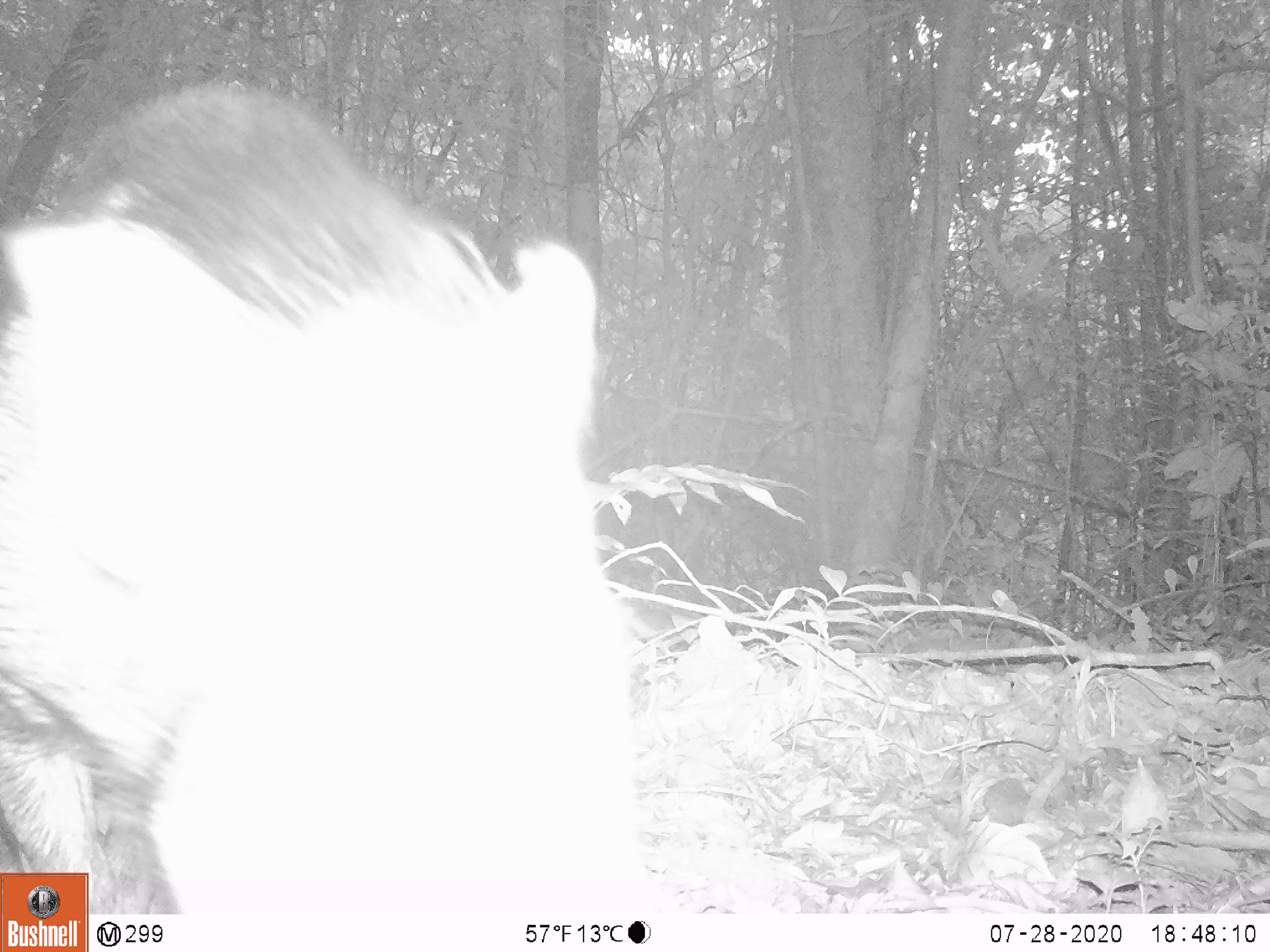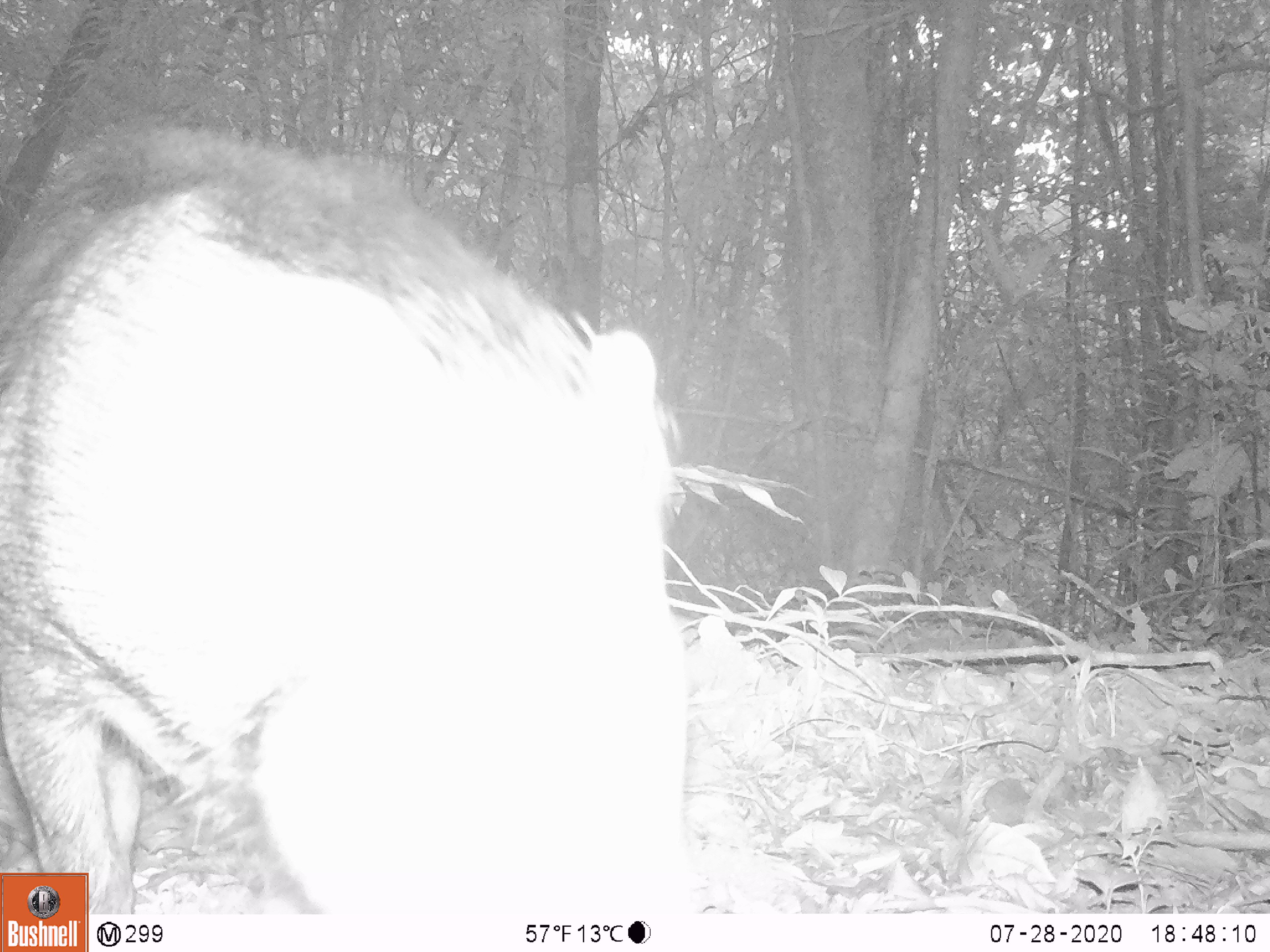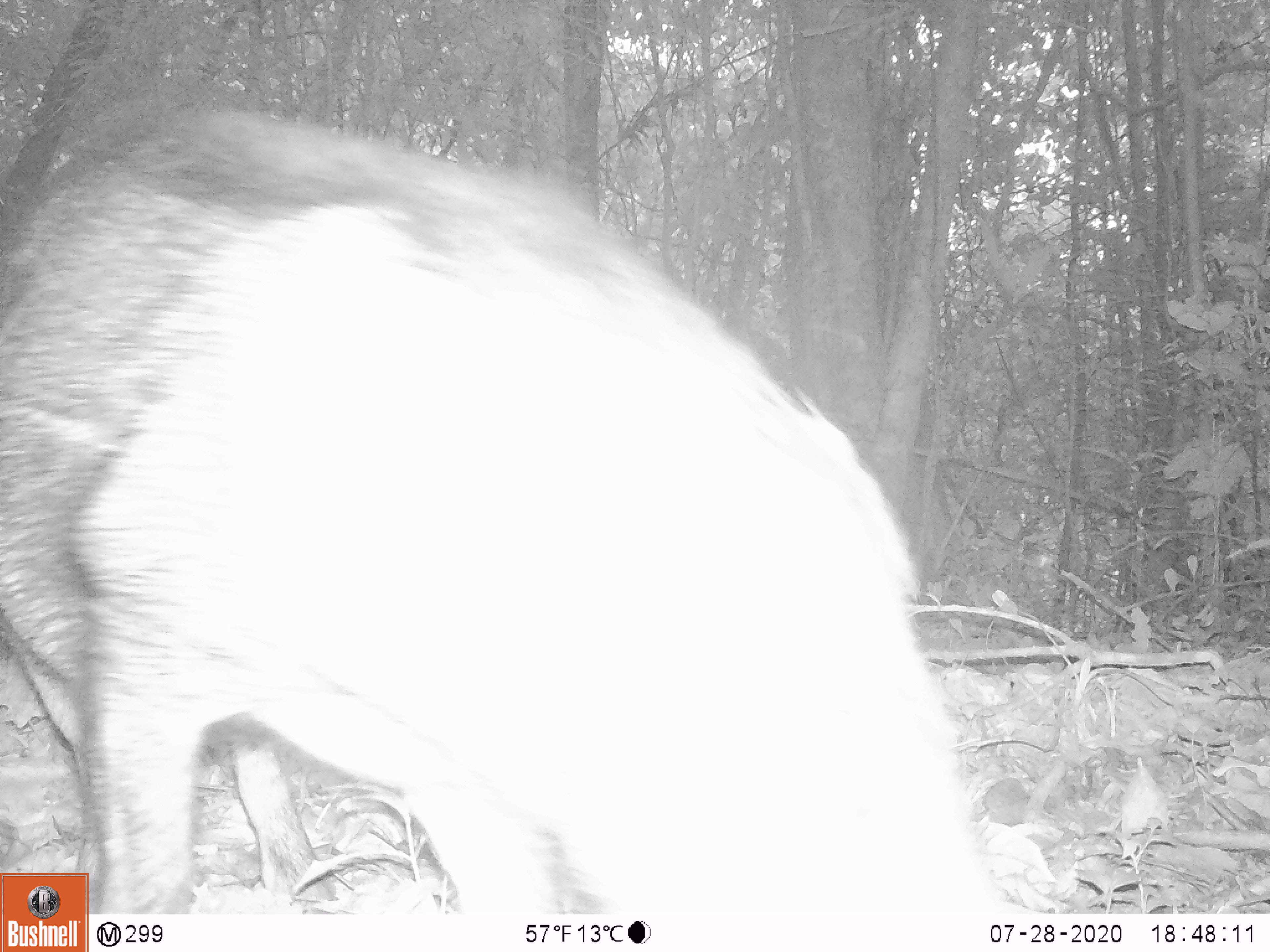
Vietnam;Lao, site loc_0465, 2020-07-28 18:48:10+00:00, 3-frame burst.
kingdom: Animalia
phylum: Chordata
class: Mammalia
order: Artiodactyla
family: Suidae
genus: Sus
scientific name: Sus scrofa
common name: eurasian wild pig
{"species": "eurasian wild pig (Sus scrofa)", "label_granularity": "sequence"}